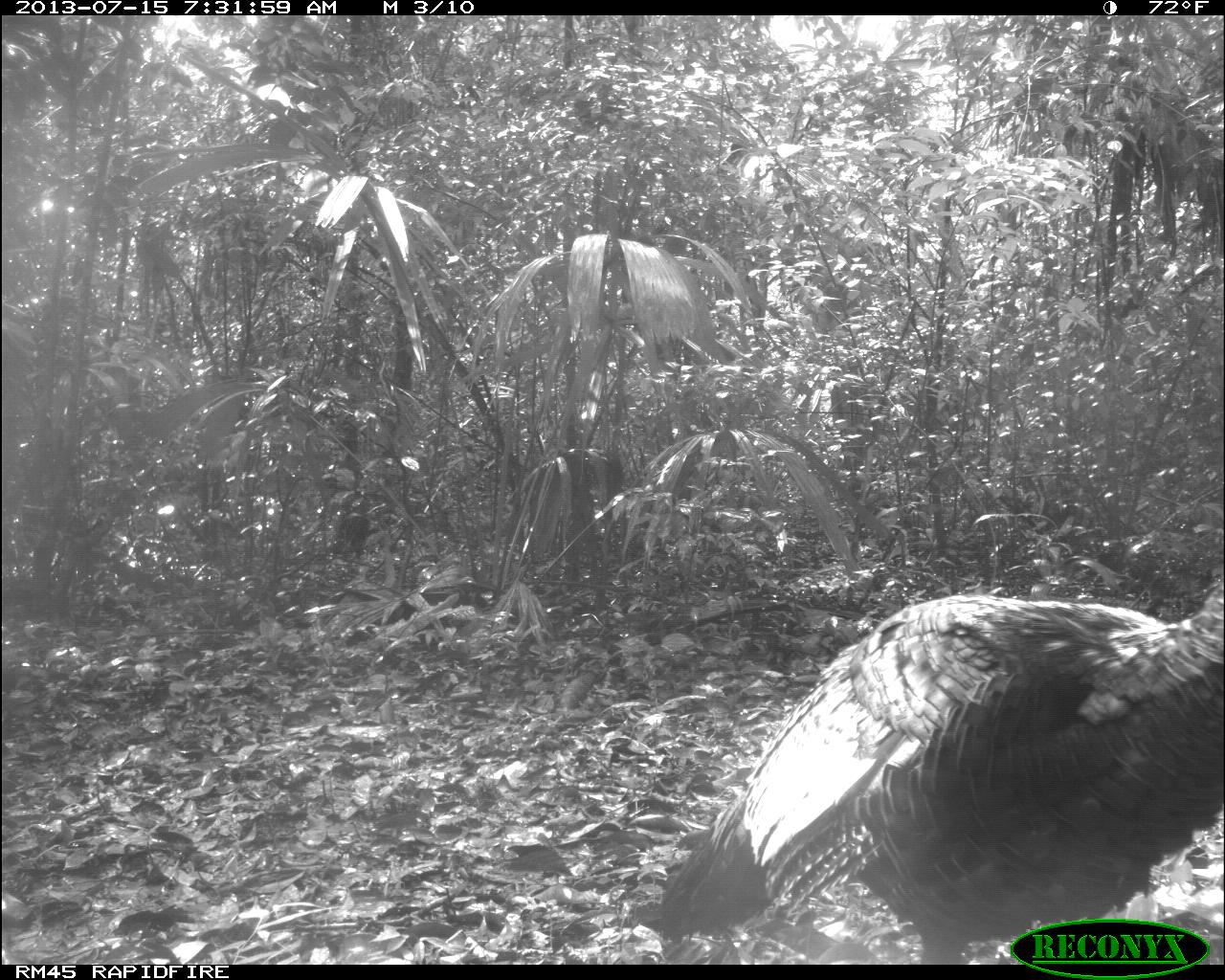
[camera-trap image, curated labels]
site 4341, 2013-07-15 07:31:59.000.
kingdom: Animalia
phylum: Chordata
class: Aves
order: Galliformes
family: Phasianidae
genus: Meleagris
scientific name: Meleagris ocellata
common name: ocellated turkey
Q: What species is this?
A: Meleagris ocellata (ocellated turkey).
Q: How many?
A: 1.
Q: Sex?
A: Male.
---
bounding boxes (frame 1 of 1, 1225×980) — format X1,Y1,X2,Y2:
meleagris ocellata: 652,561,1225,964